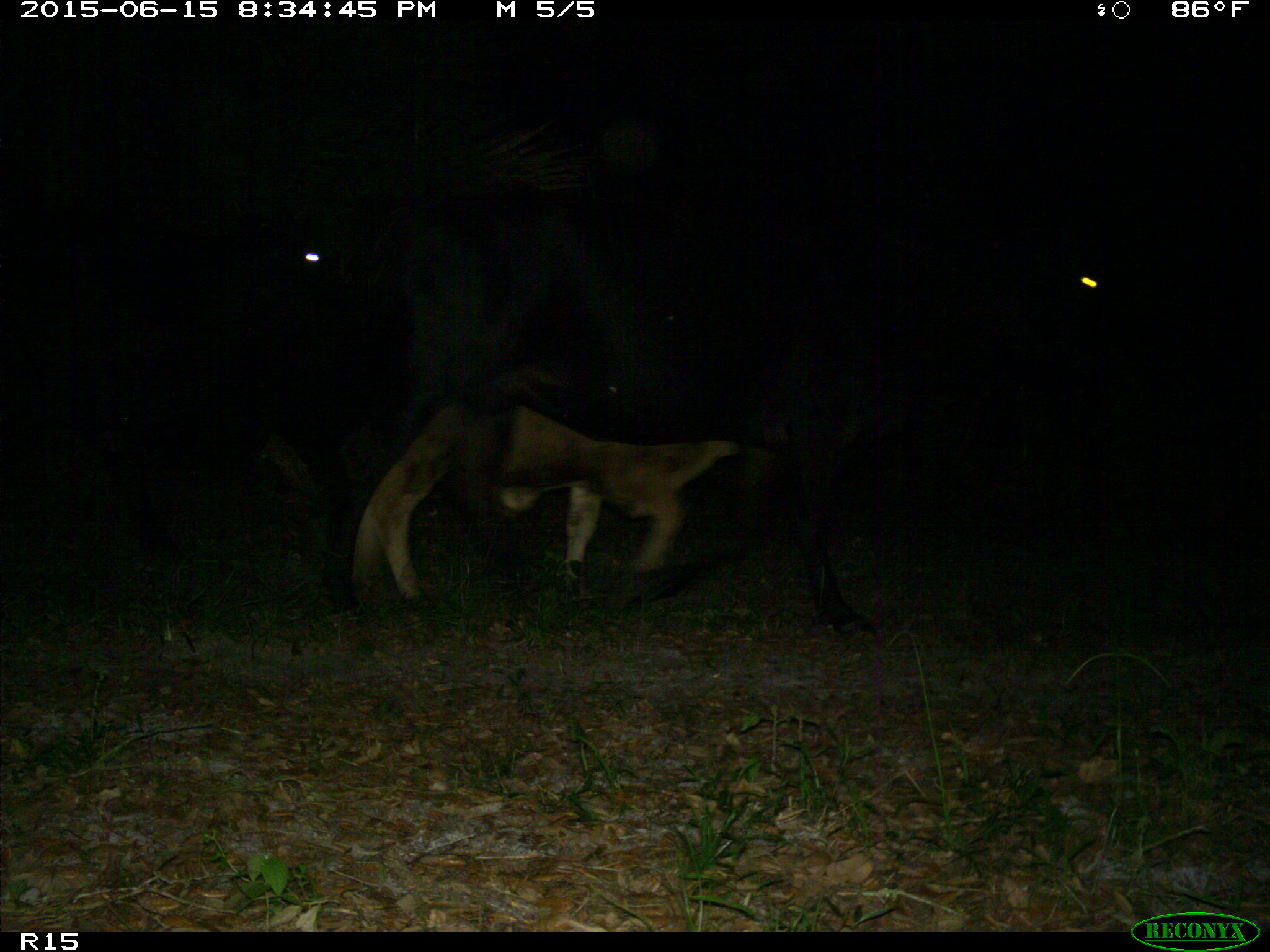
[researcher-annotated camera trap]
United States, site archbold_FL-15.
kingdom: Animalia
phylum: Chordata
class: Mammalia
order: Artiodactyla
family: Bovidae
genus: Bos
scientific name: Bos taurus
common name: domestic cow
Bos taurus (domestic cow).